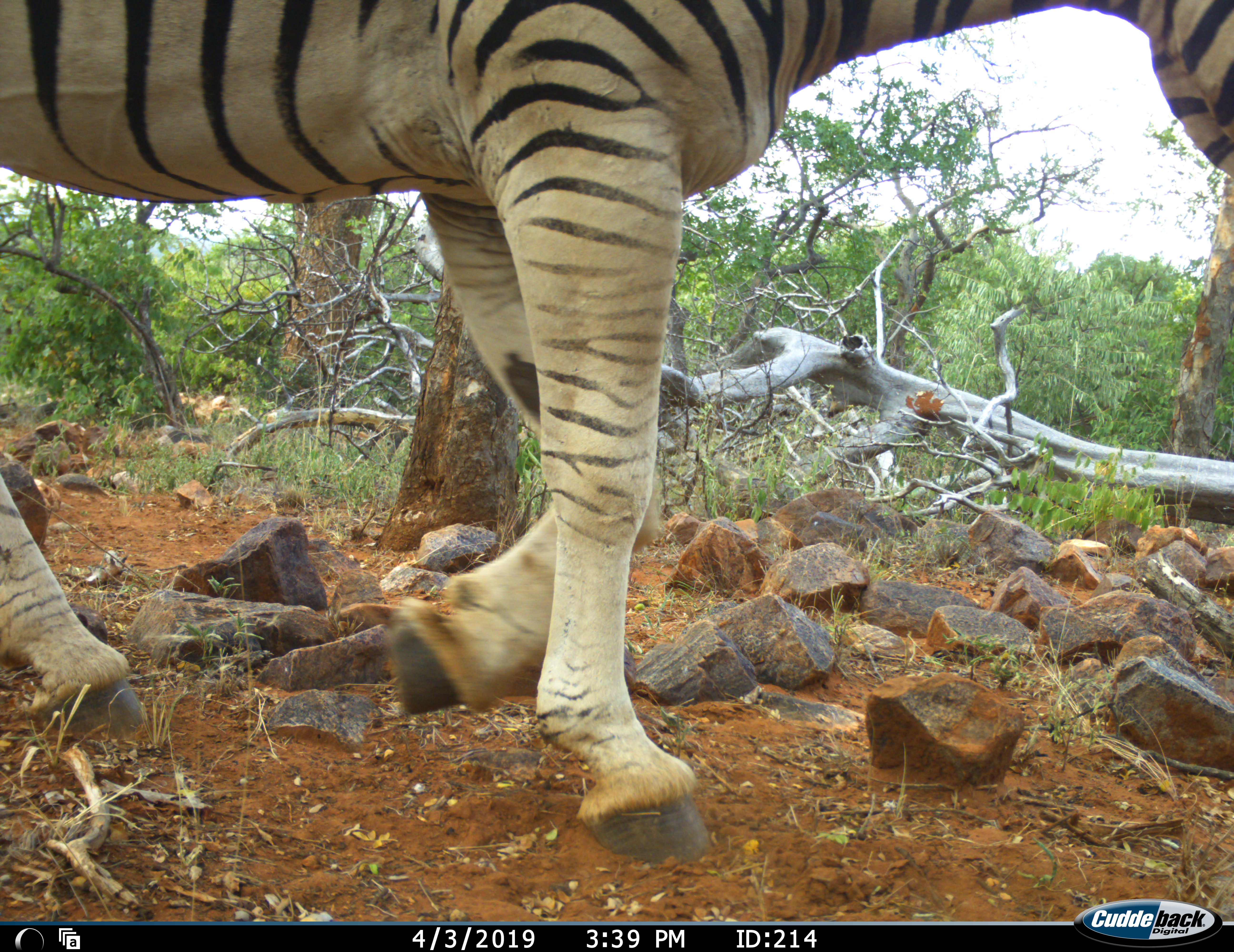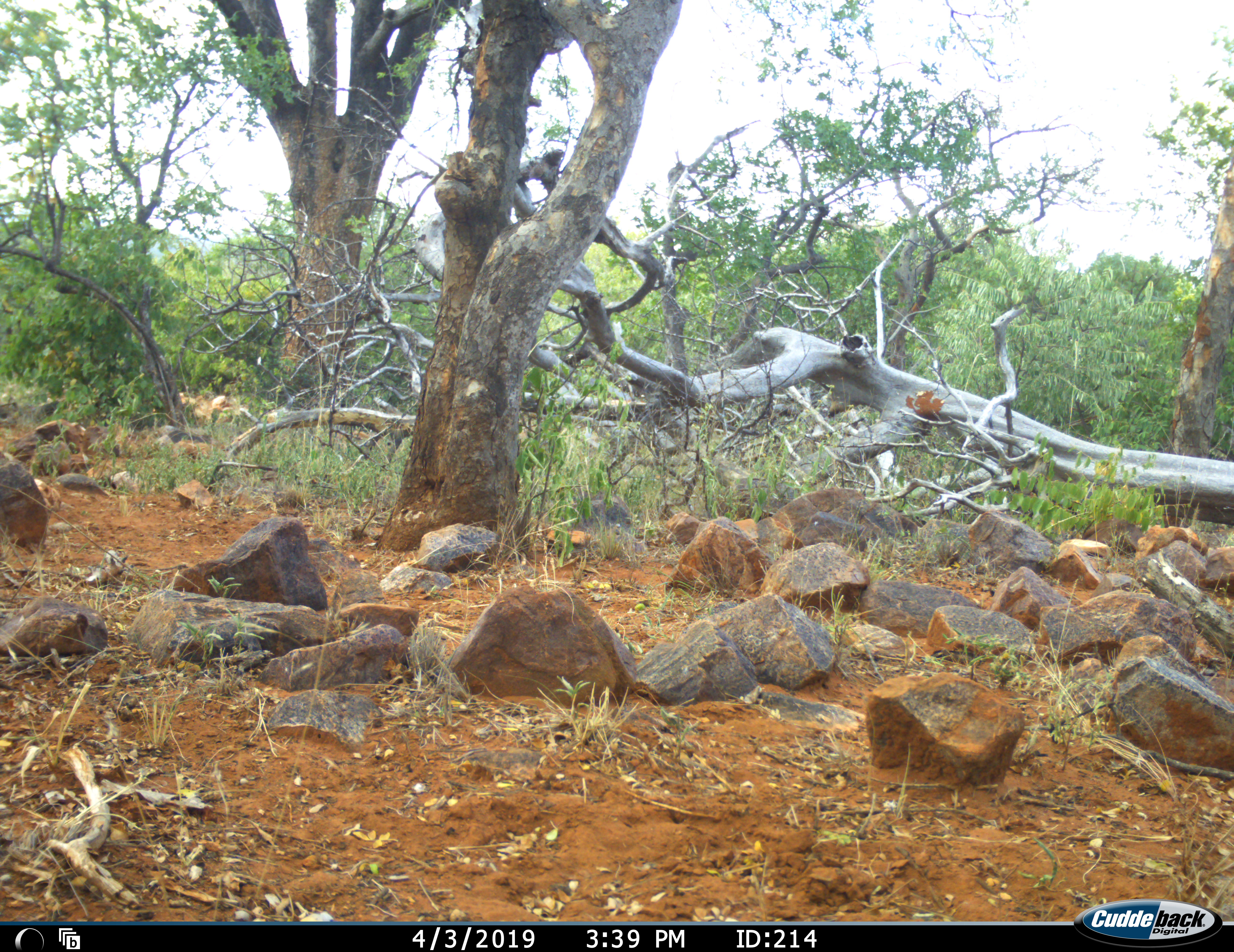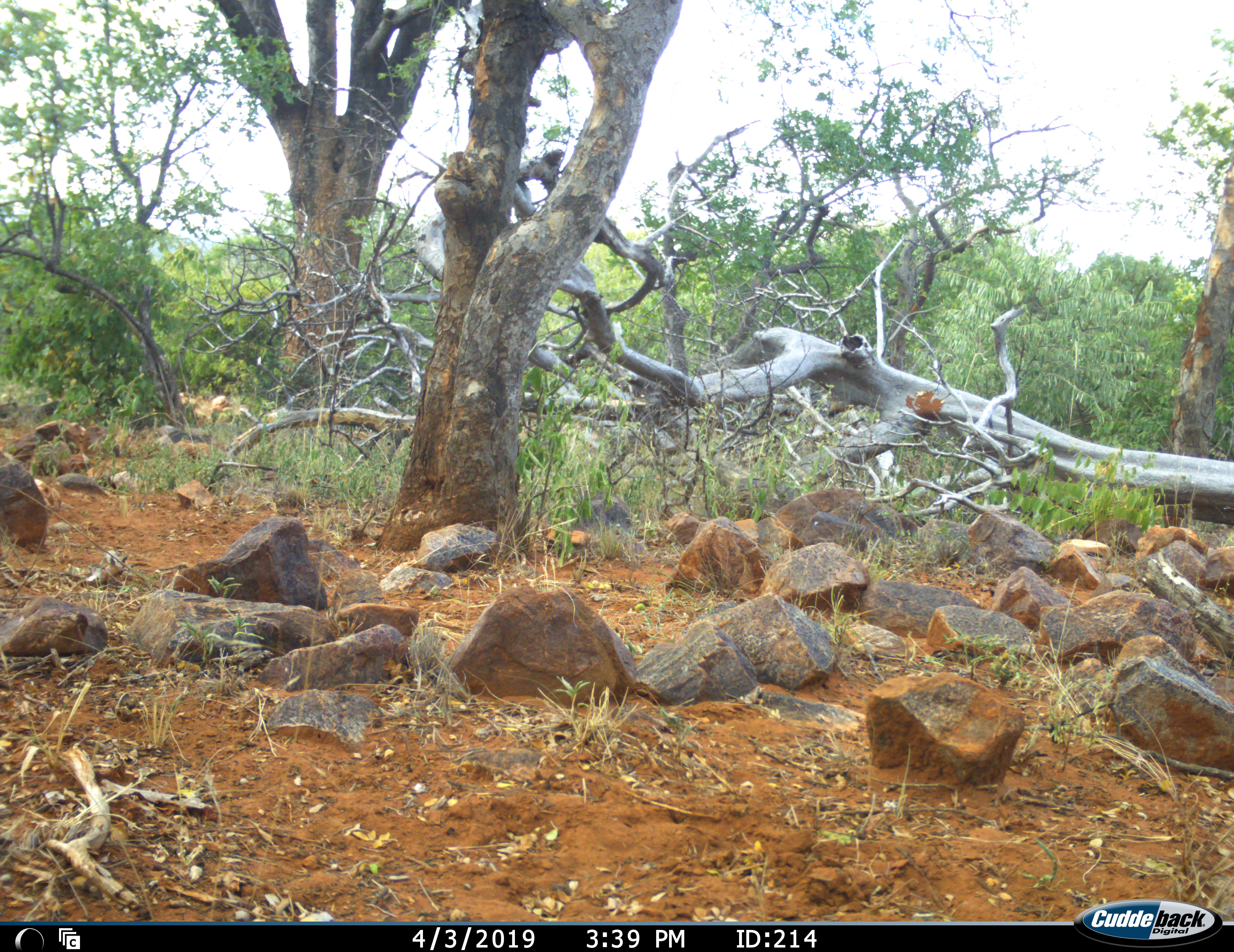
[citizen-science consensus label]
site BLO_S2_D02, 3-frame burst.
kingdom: Animalia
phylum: Chordata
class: Mammalia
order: Perissodactyla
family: Equidae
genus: Equus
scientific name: Equus quagga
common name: plains zebra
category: zebraplains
Zebraplains (plains zebra) (Equus quagga), count 1. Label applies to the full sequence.